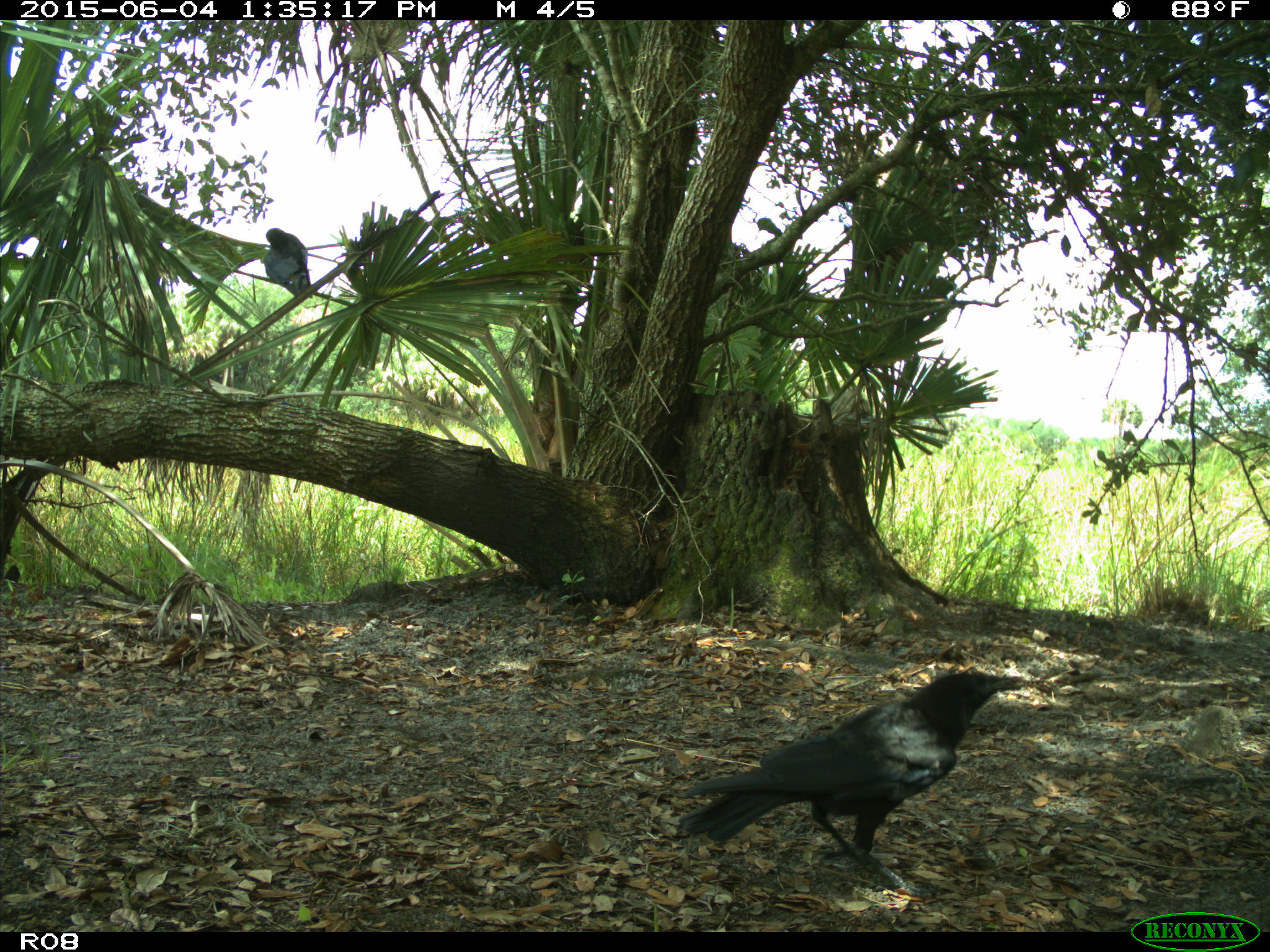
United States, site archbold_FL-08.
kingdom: Animalia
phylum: Chordata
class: Aves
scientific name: Aves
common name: birds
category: unidentified bird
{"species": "unidentified bird (birds) (Aves)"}